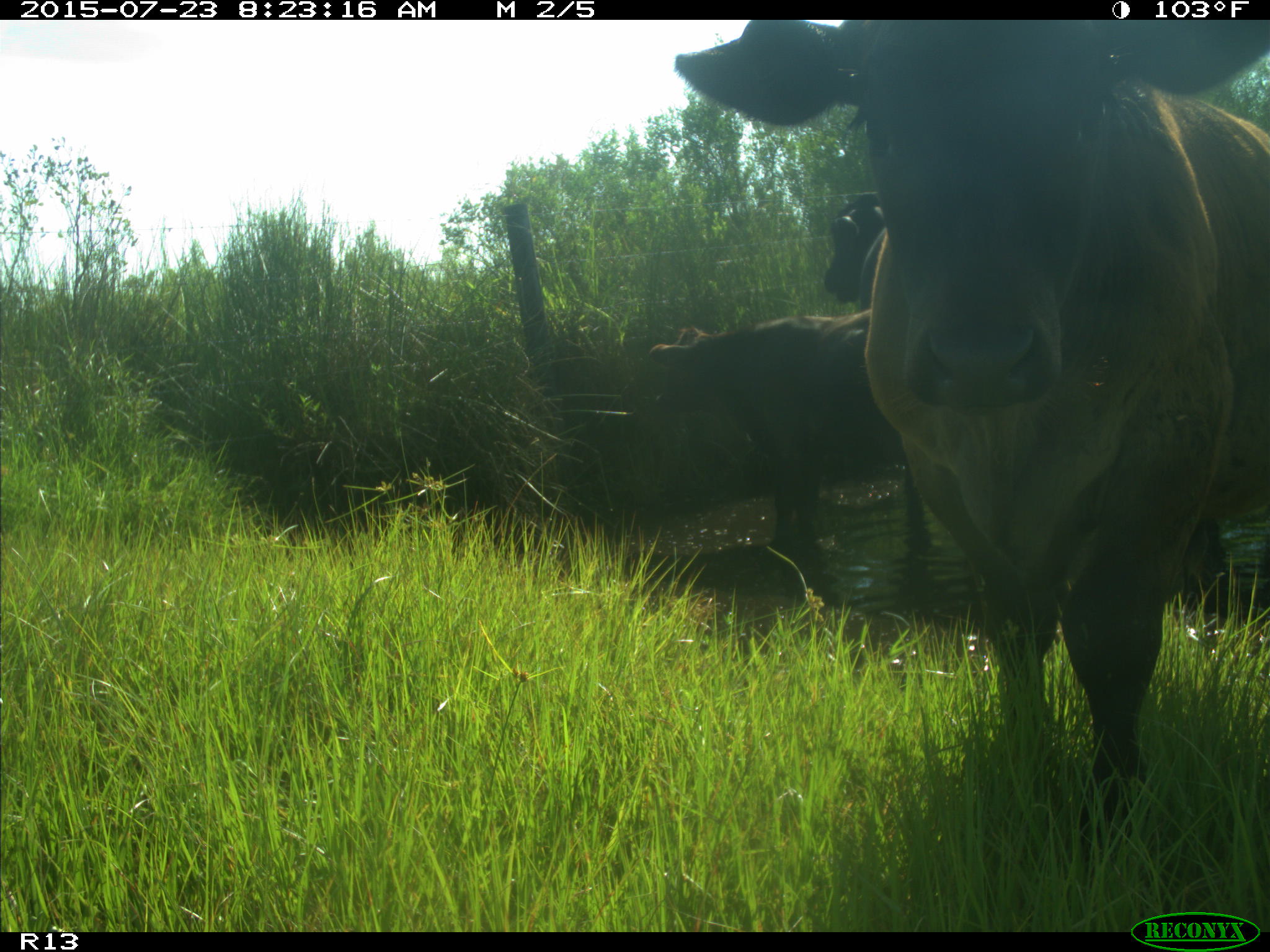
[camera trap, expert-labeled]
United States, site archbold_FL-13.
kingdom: Animalia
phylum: Chordata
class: Mammalia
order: Artiodactyla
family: Bovidae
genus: Bos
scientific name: Bos taurus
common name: domestic cow